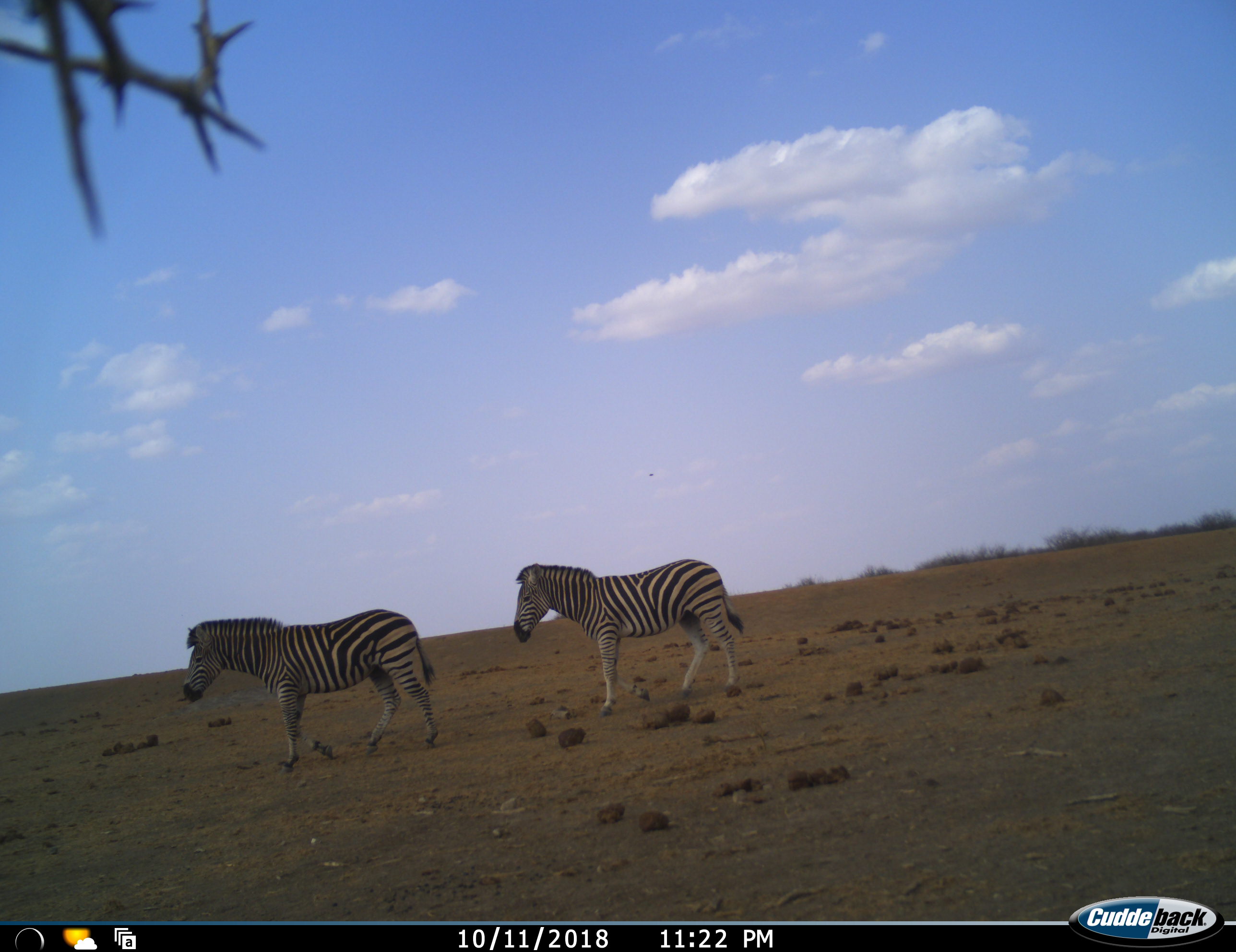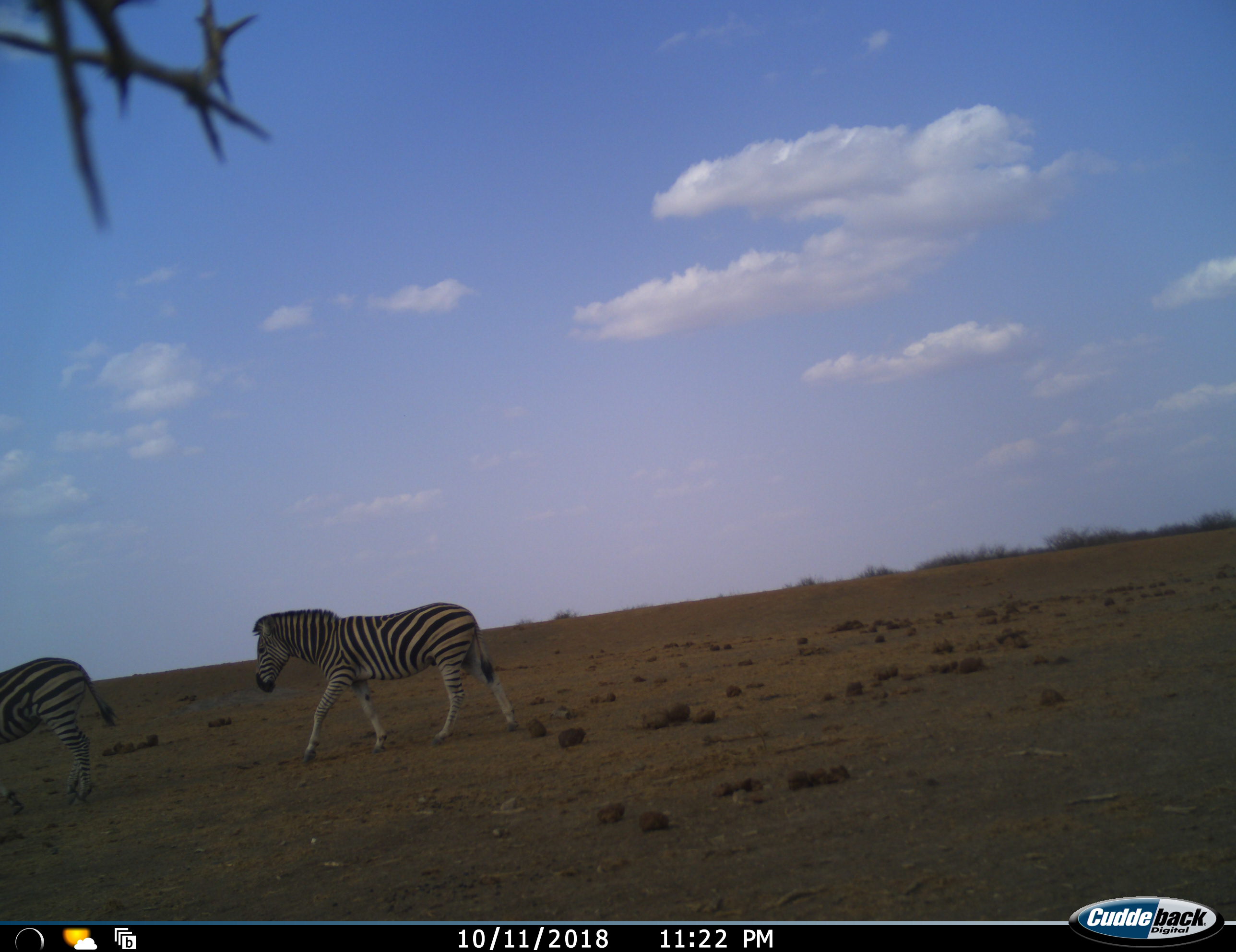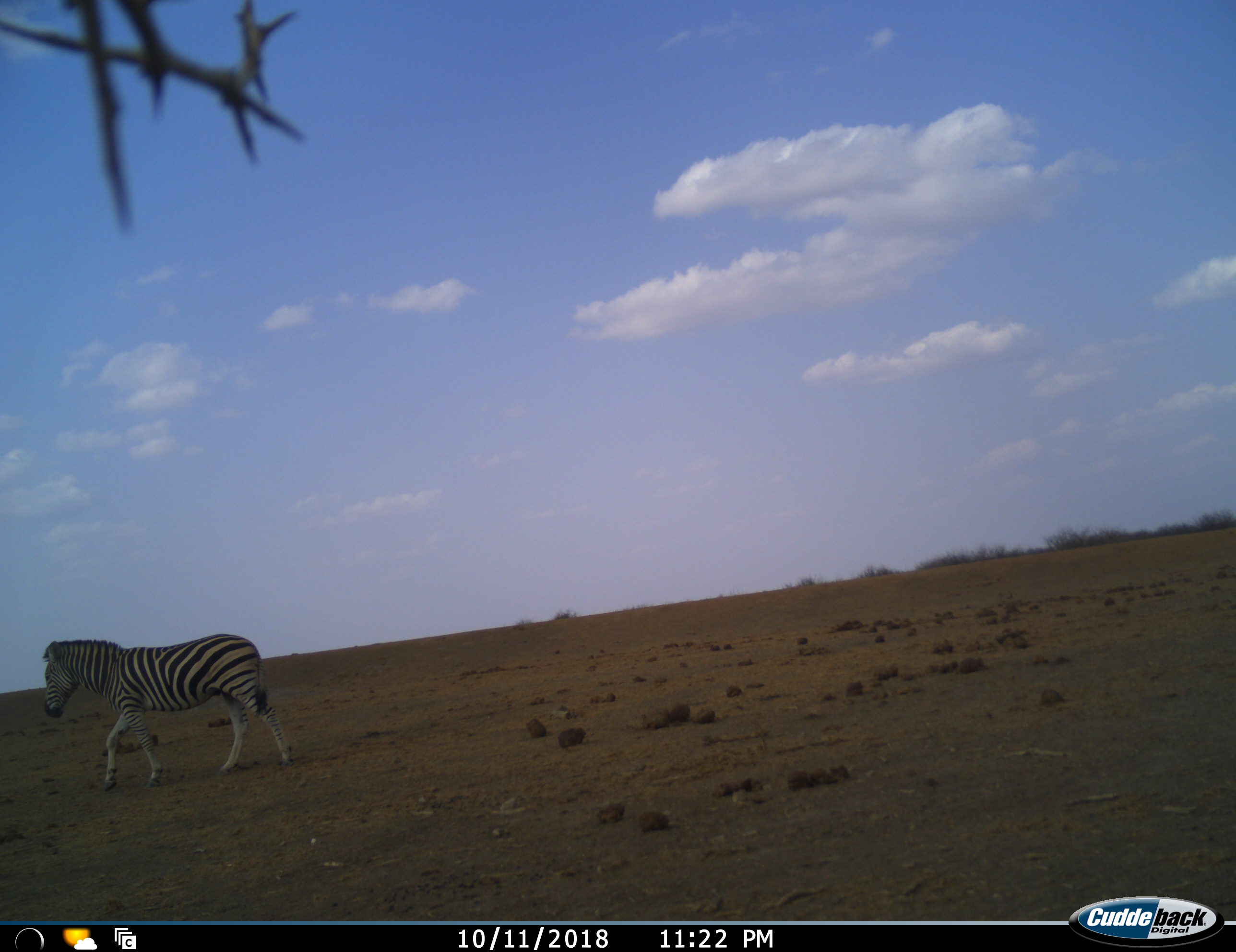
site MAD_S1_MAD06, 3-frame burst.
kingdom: Animalia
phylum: Chordata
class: Mammalia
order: Perissodactyla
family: Equidae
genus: Equus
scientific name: Equus quagga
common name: plains zebra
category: zebraplains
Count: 2.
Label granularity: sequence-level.